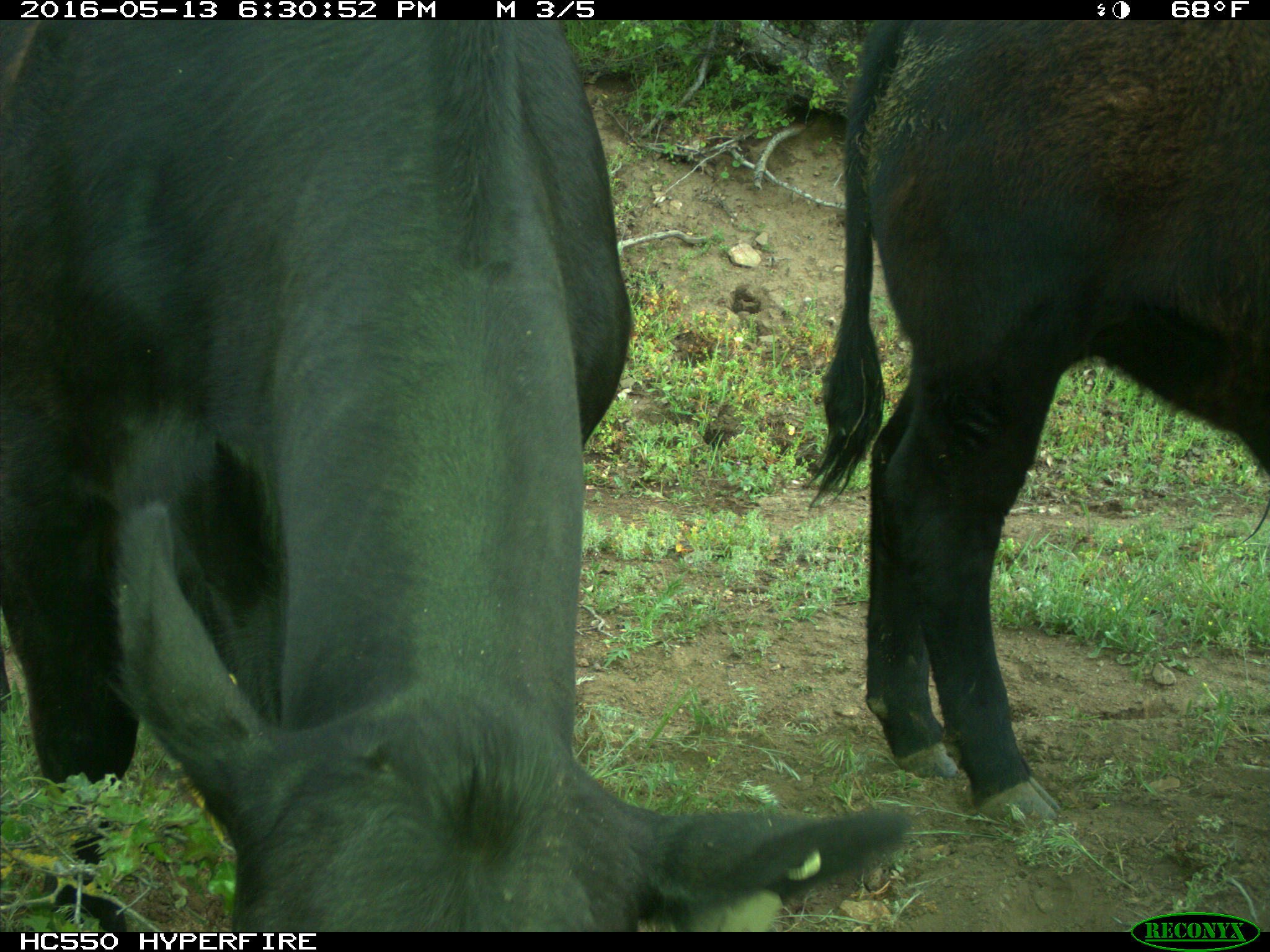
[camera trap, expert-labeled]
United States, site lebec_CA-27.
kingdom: Animalia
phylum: Chordata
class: Mammalia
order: Artiodactyla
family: Bovidae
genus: Bos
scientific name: Bos taurus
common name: domestic cow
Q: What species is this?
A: Bos taurus (domestic cow).